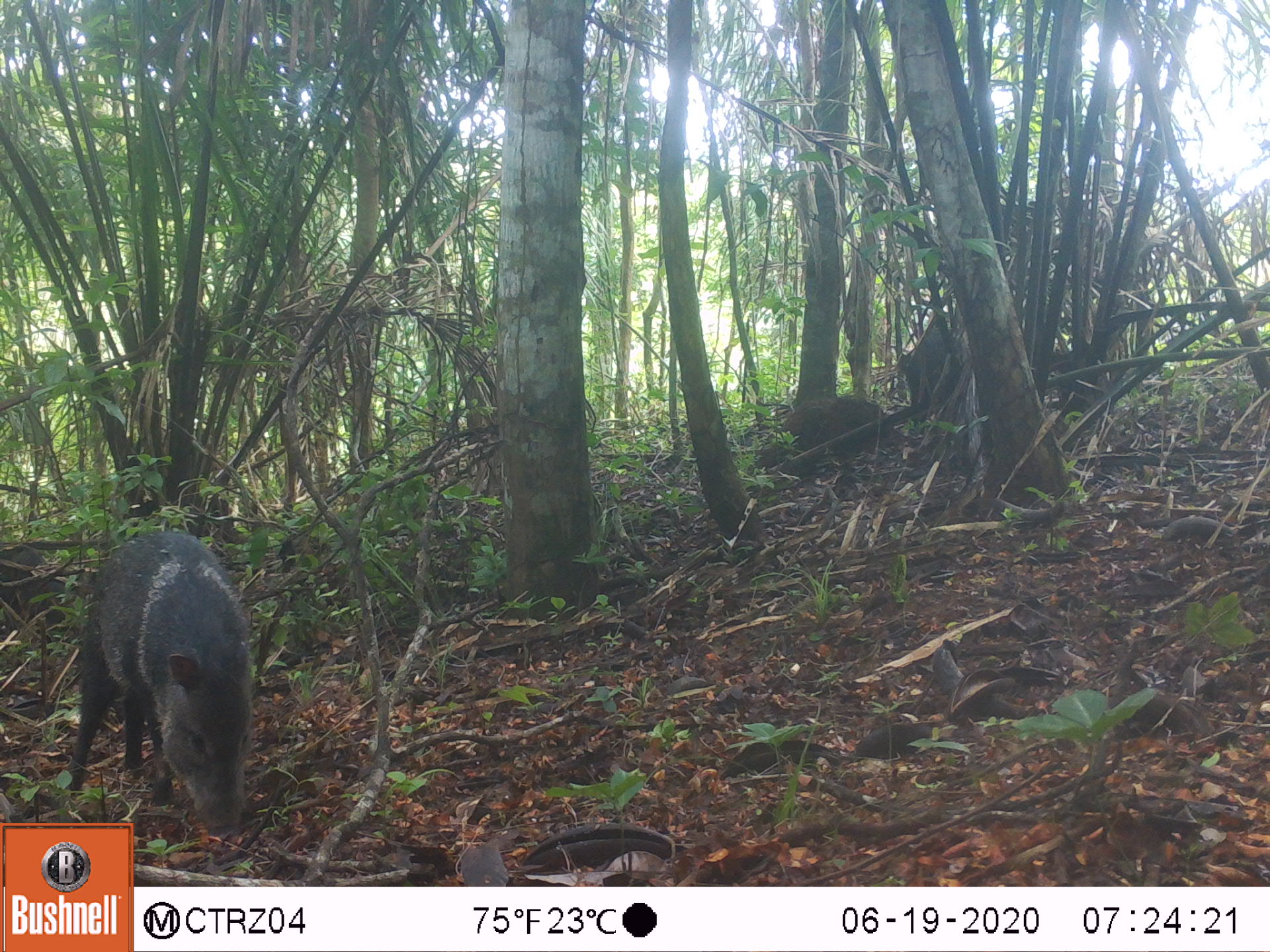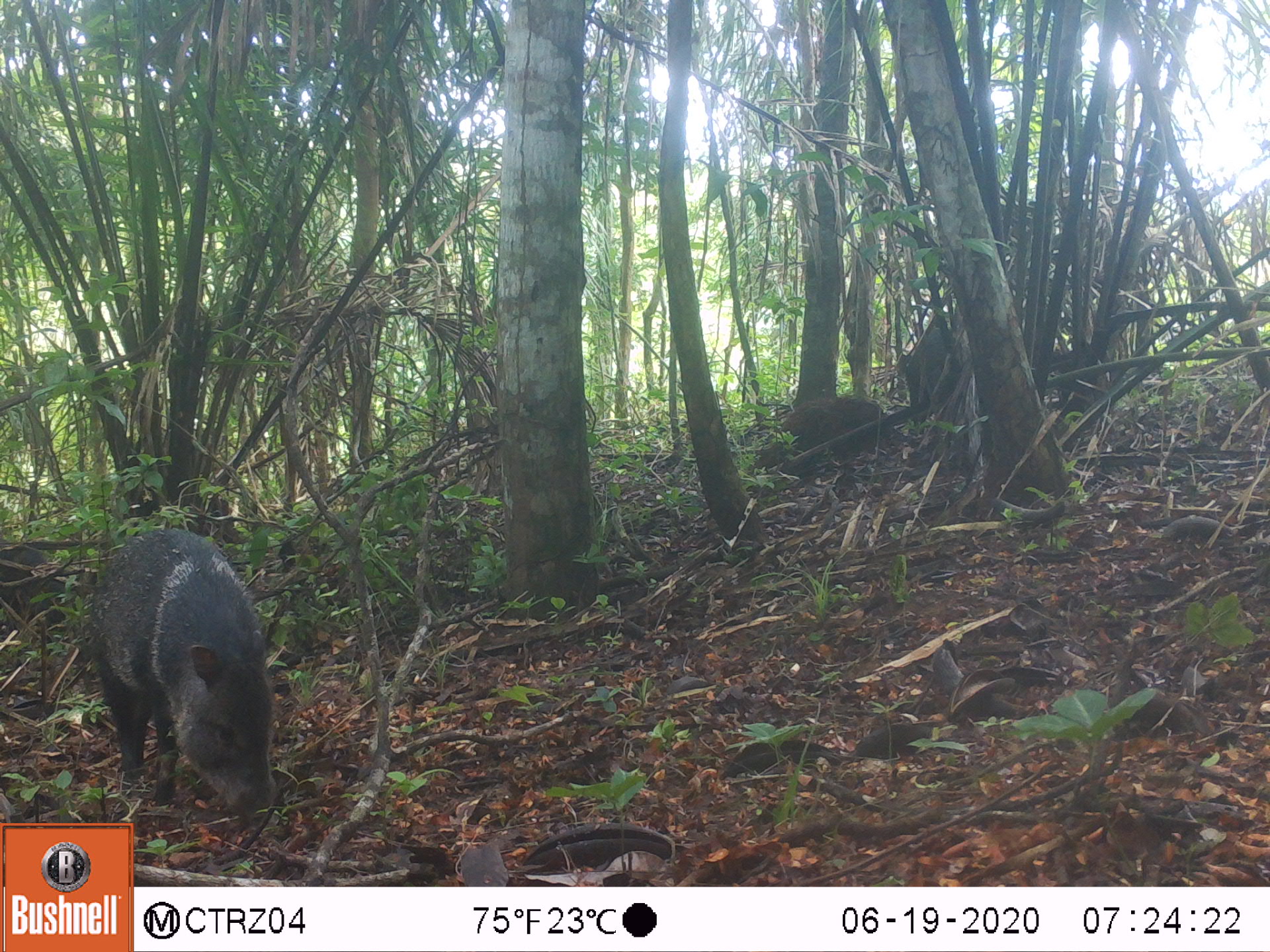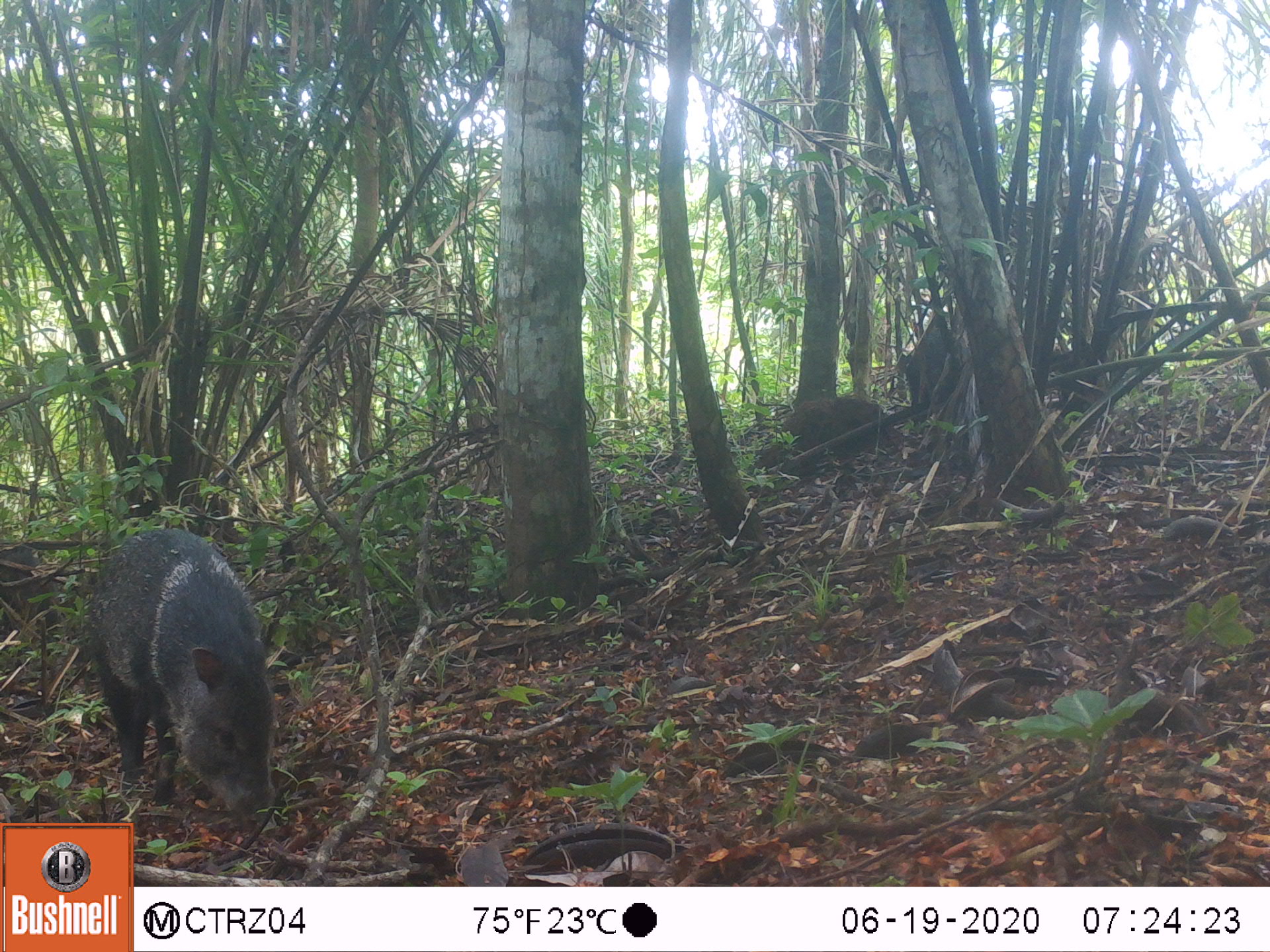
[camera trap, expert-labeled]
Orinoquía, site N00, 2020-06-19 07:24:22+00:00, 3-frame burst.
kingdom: Animalia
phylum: Chordata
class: Mammalia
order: Artiodactyla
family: Tayassuidae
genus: Pecari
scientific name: Pecari tajacu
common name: collared peccary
Collared peccary (Pecari tajacu).